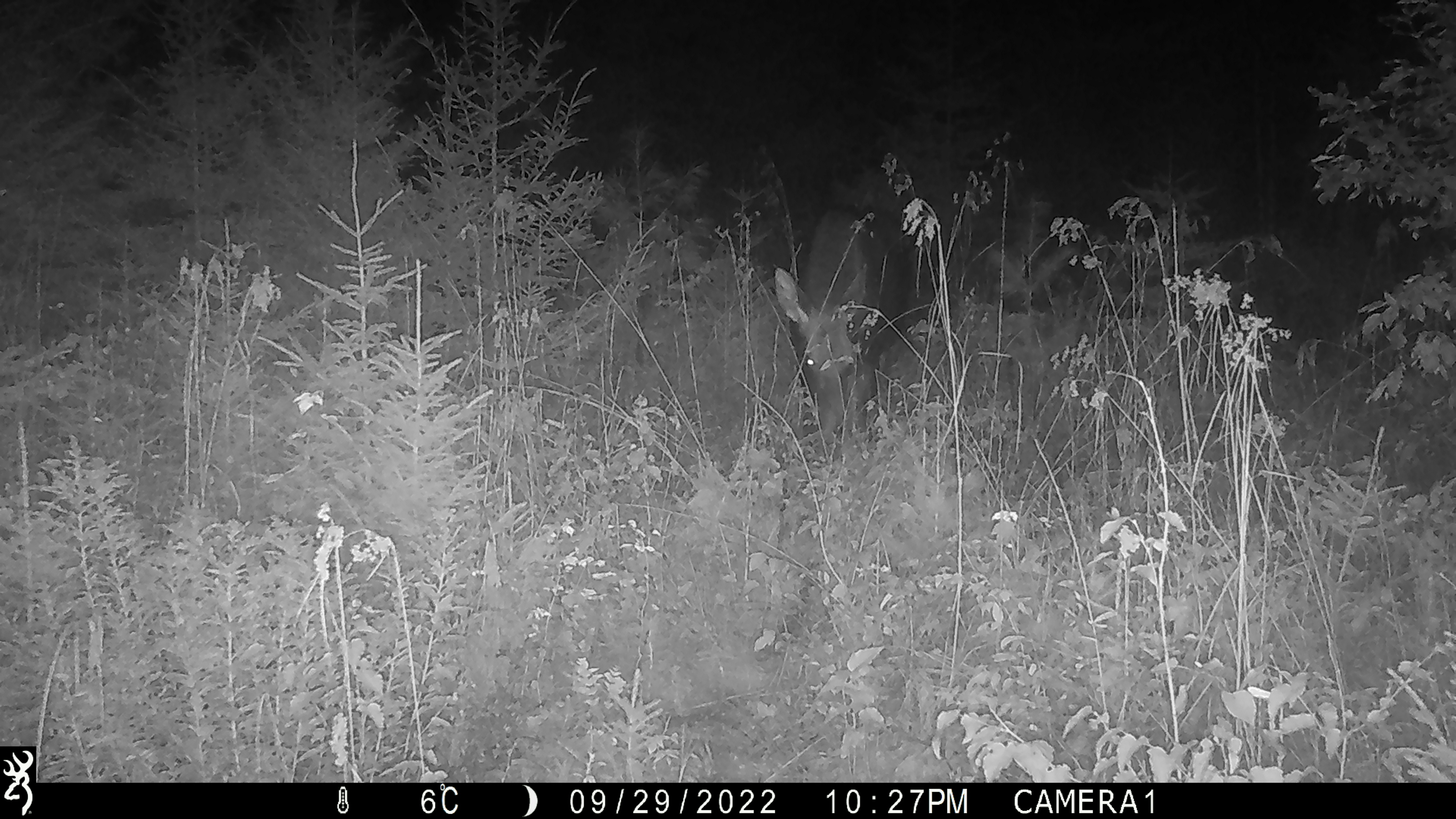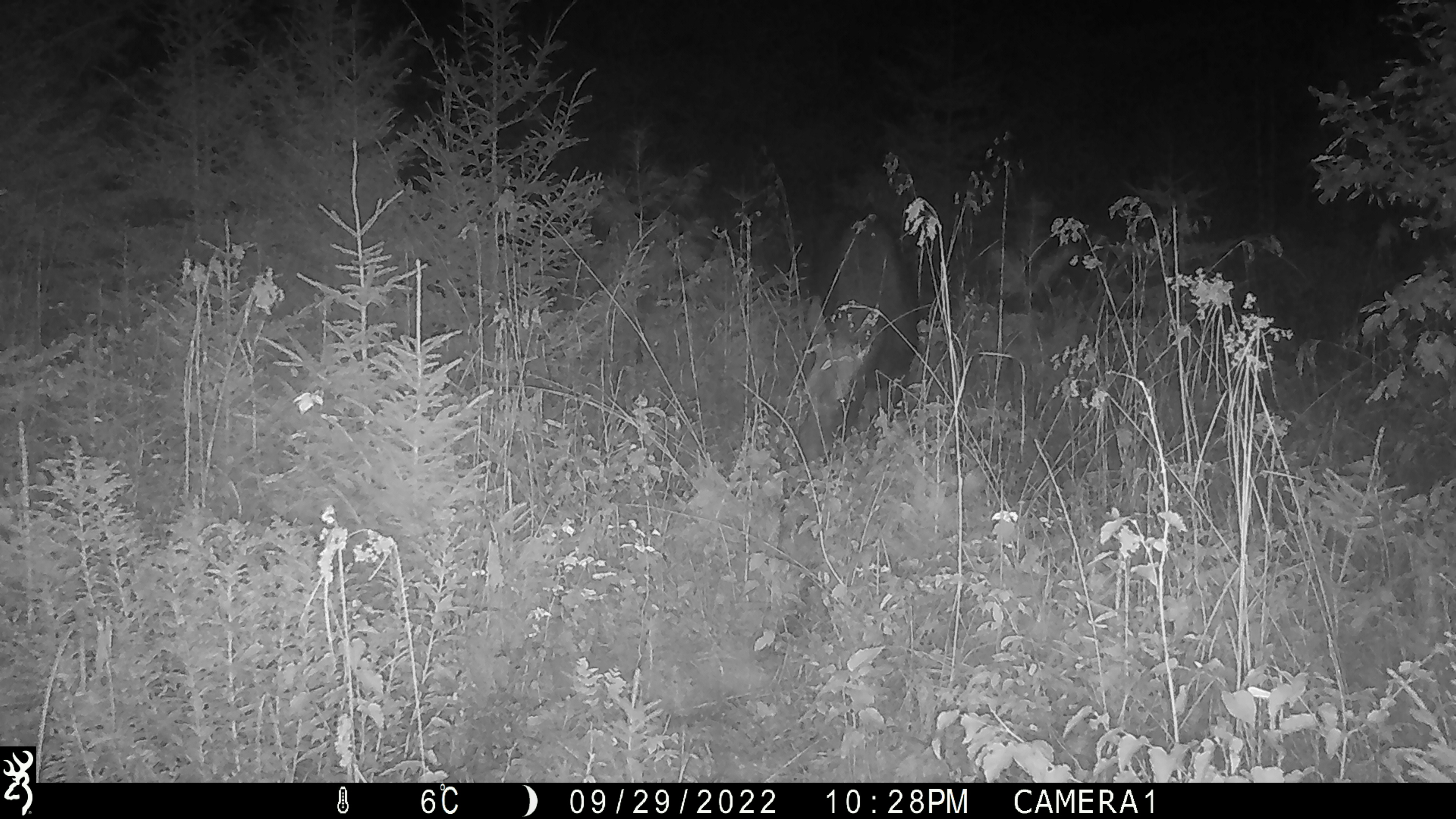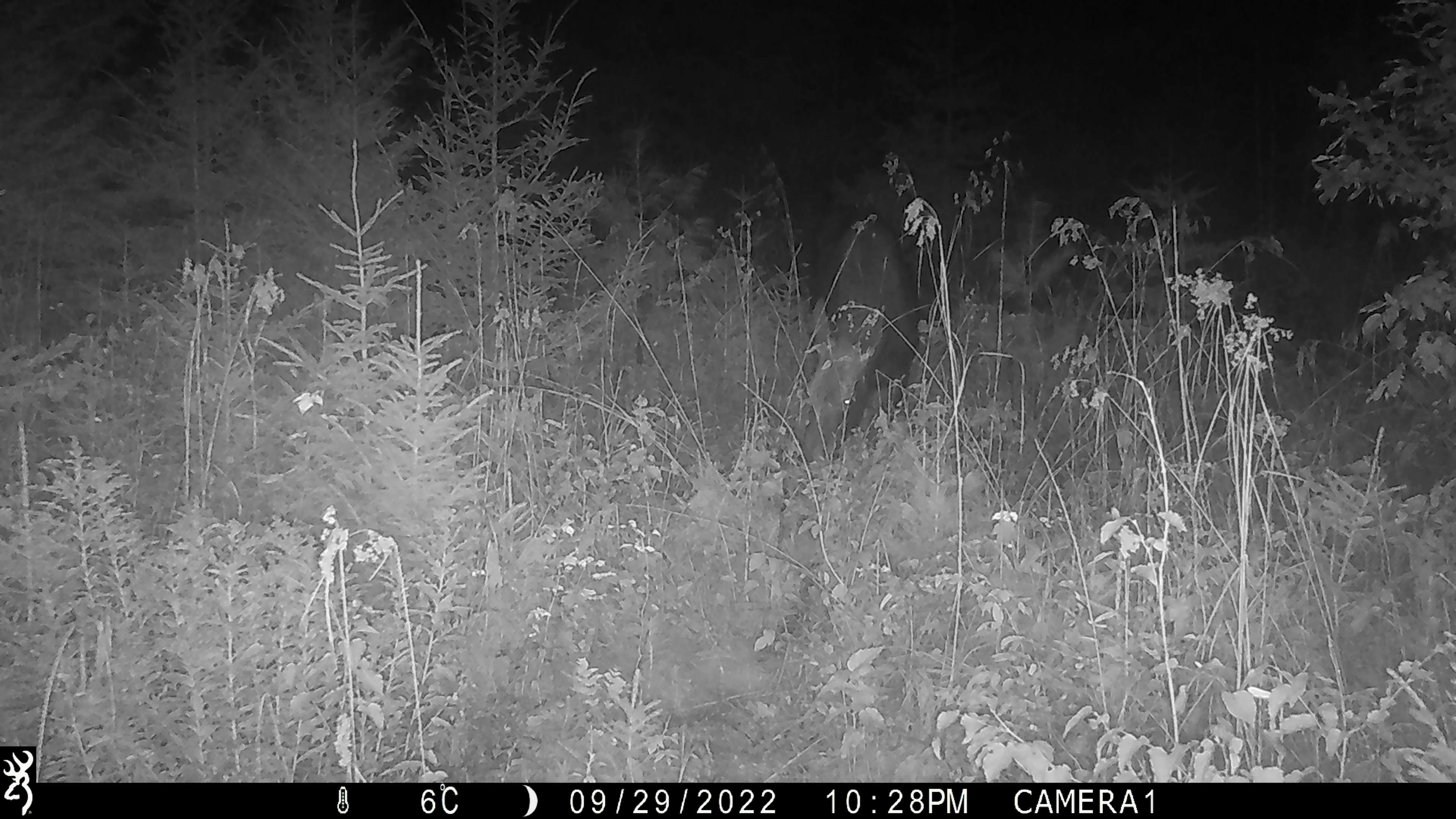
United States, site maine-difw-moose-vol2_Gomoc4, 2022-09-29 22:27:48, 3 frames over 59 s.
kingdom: Animalia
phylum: Chordata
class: Mammalia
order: Artiodactyla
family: Cervidae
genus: Alces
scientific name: Alces alces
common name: moose